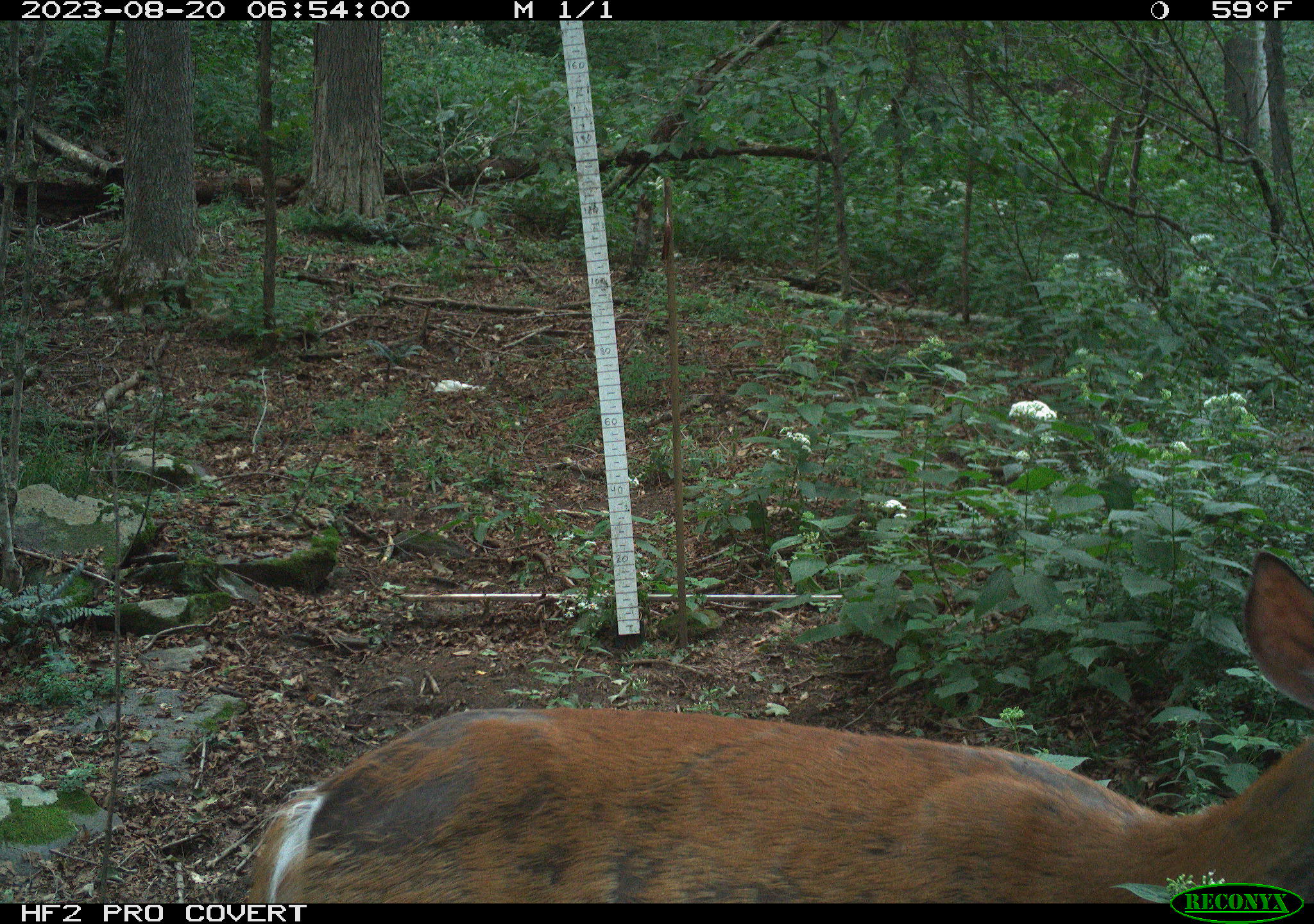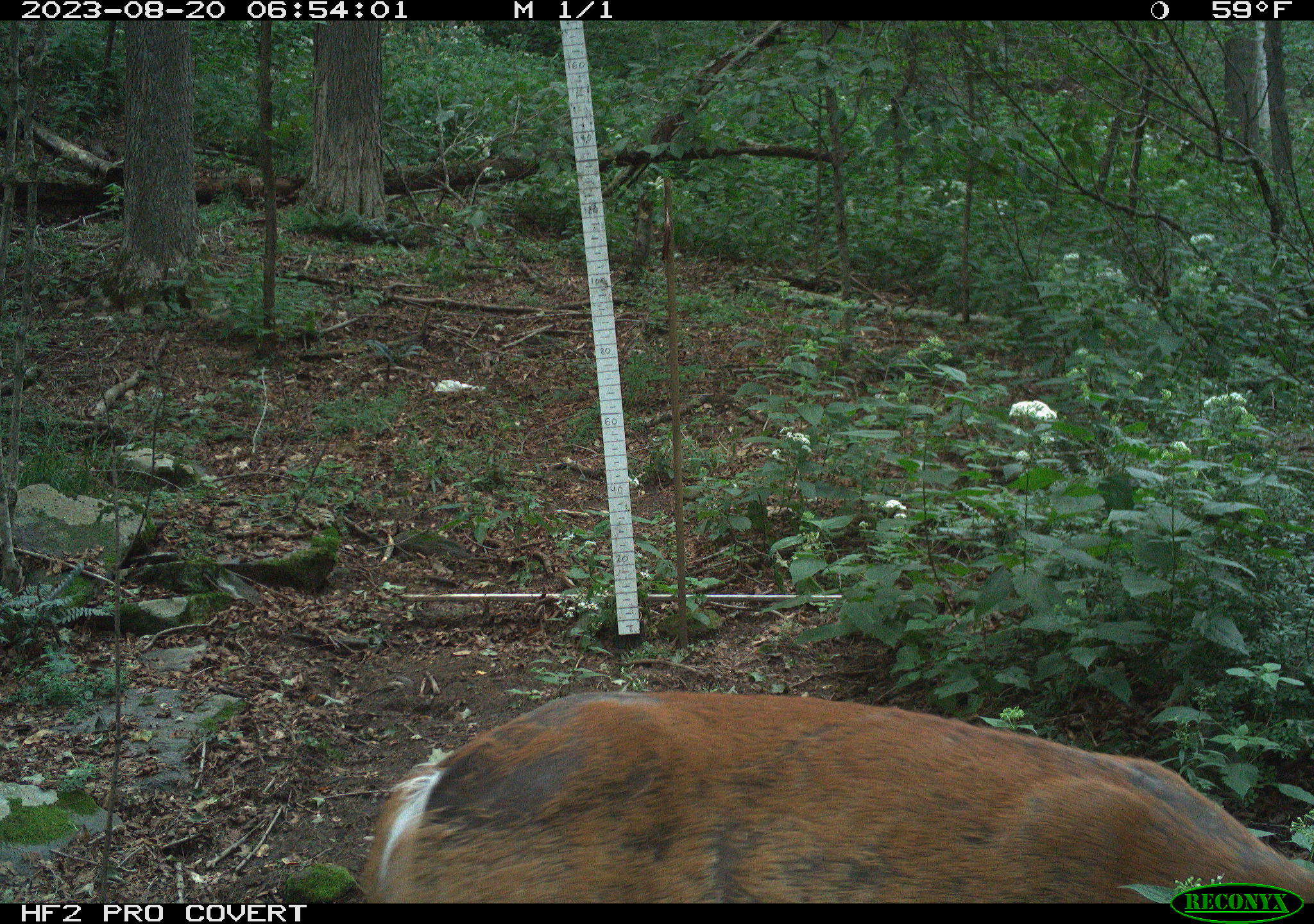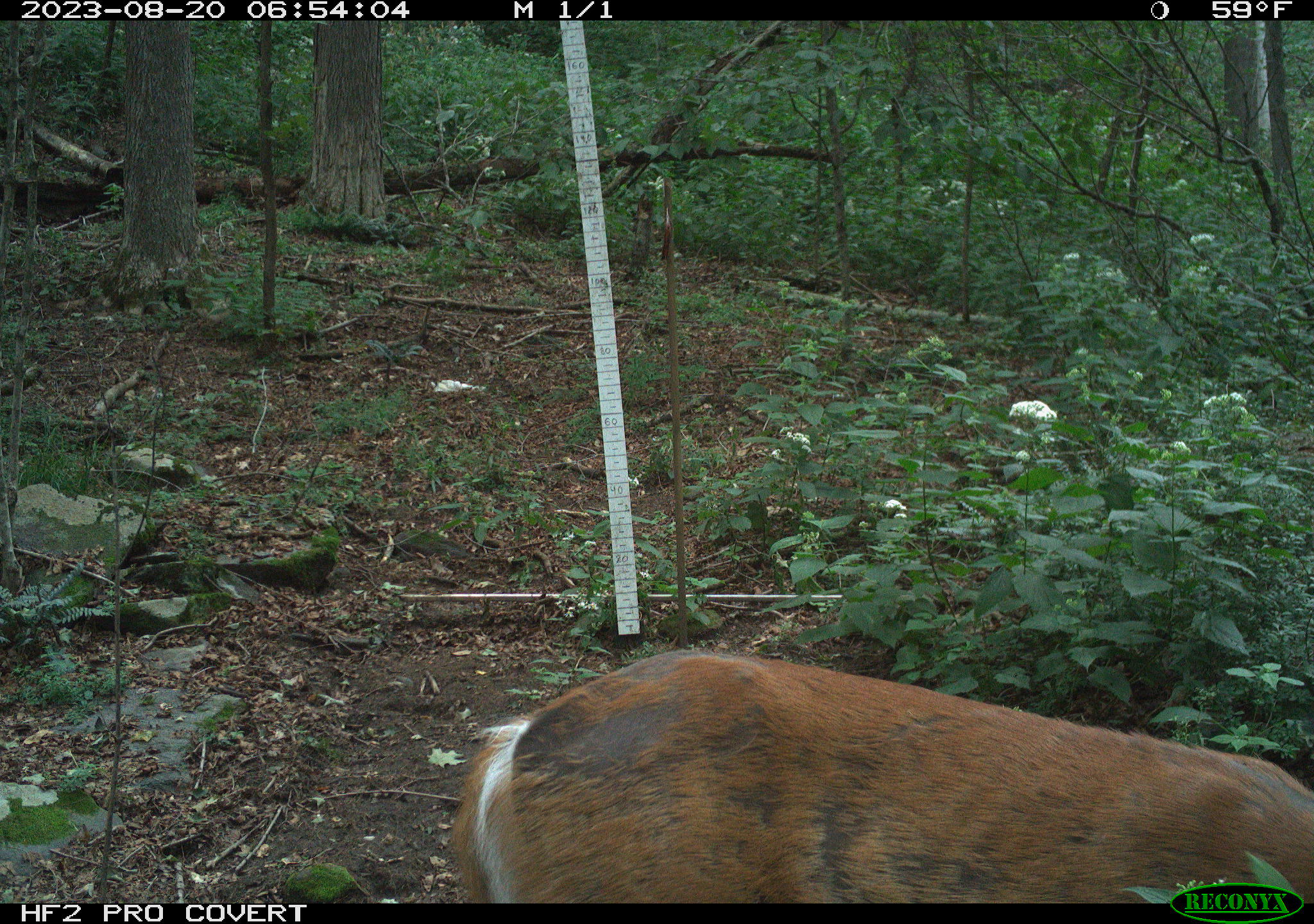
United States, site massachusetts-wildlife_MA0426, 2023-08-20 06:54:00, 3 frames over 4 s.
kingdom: Animalia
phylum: Chordata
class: Mammalia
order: Artiodactyla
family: Cervidae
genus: Odocoileus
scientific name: Odocoileus virginianus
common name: white-tailed deer